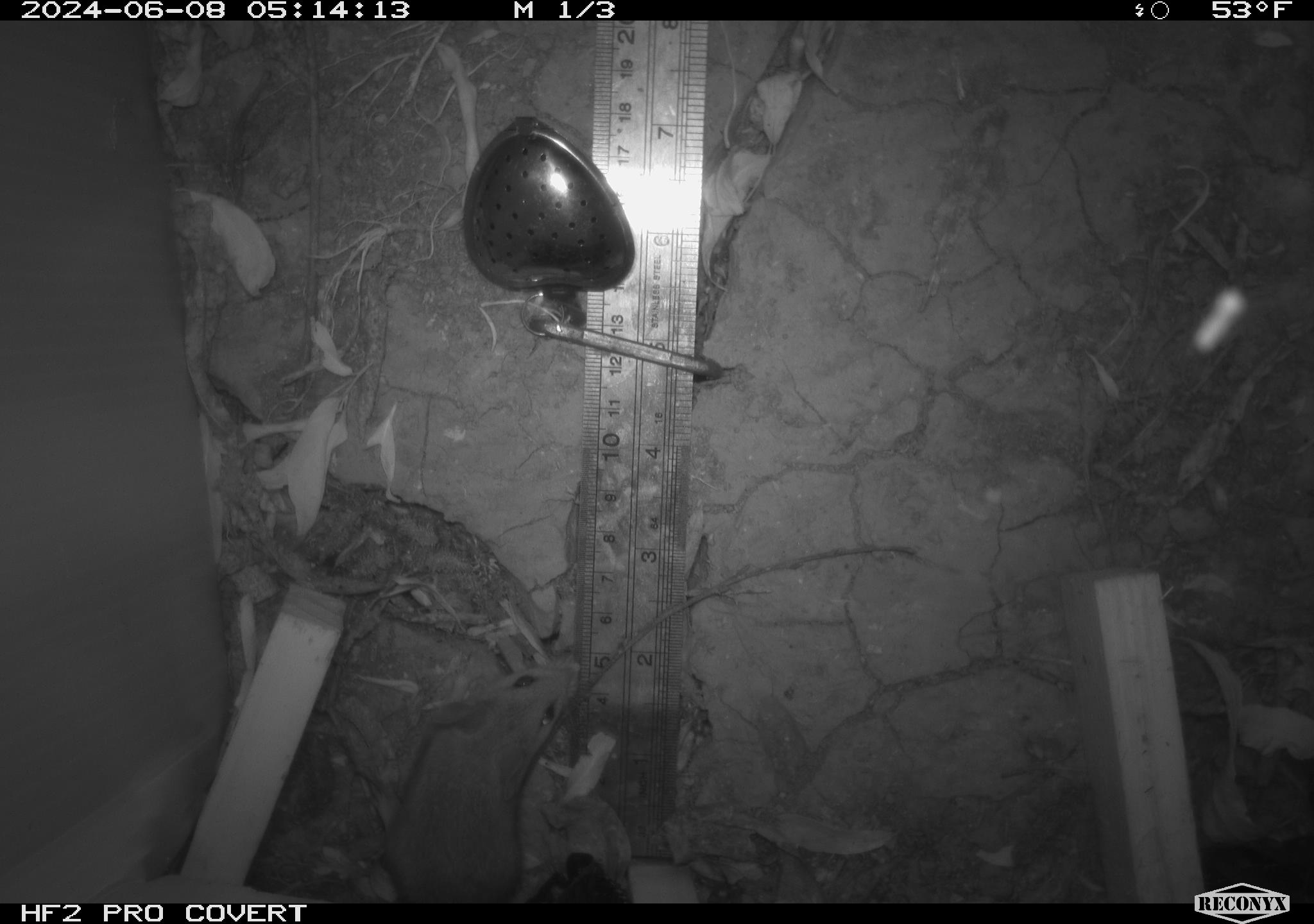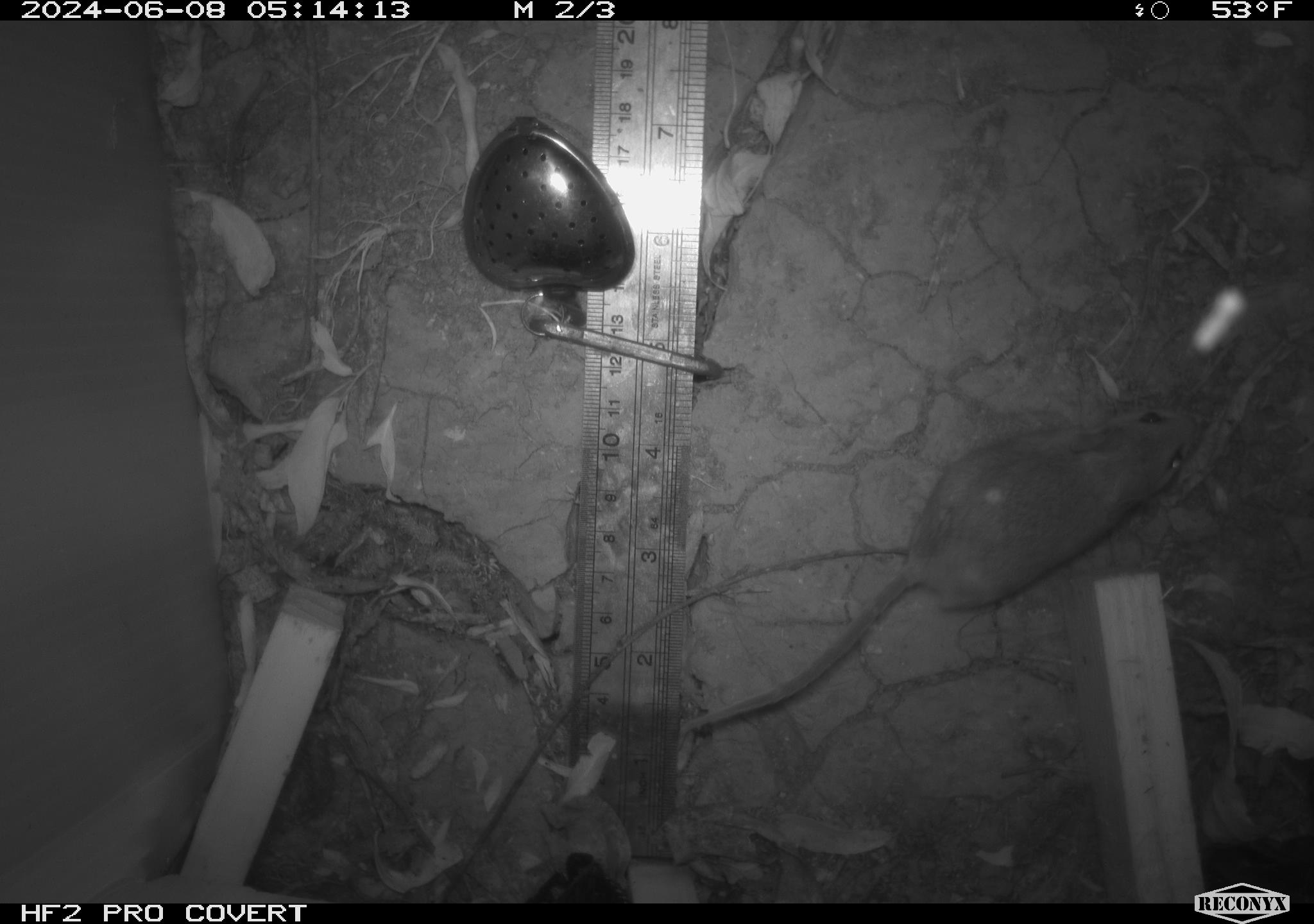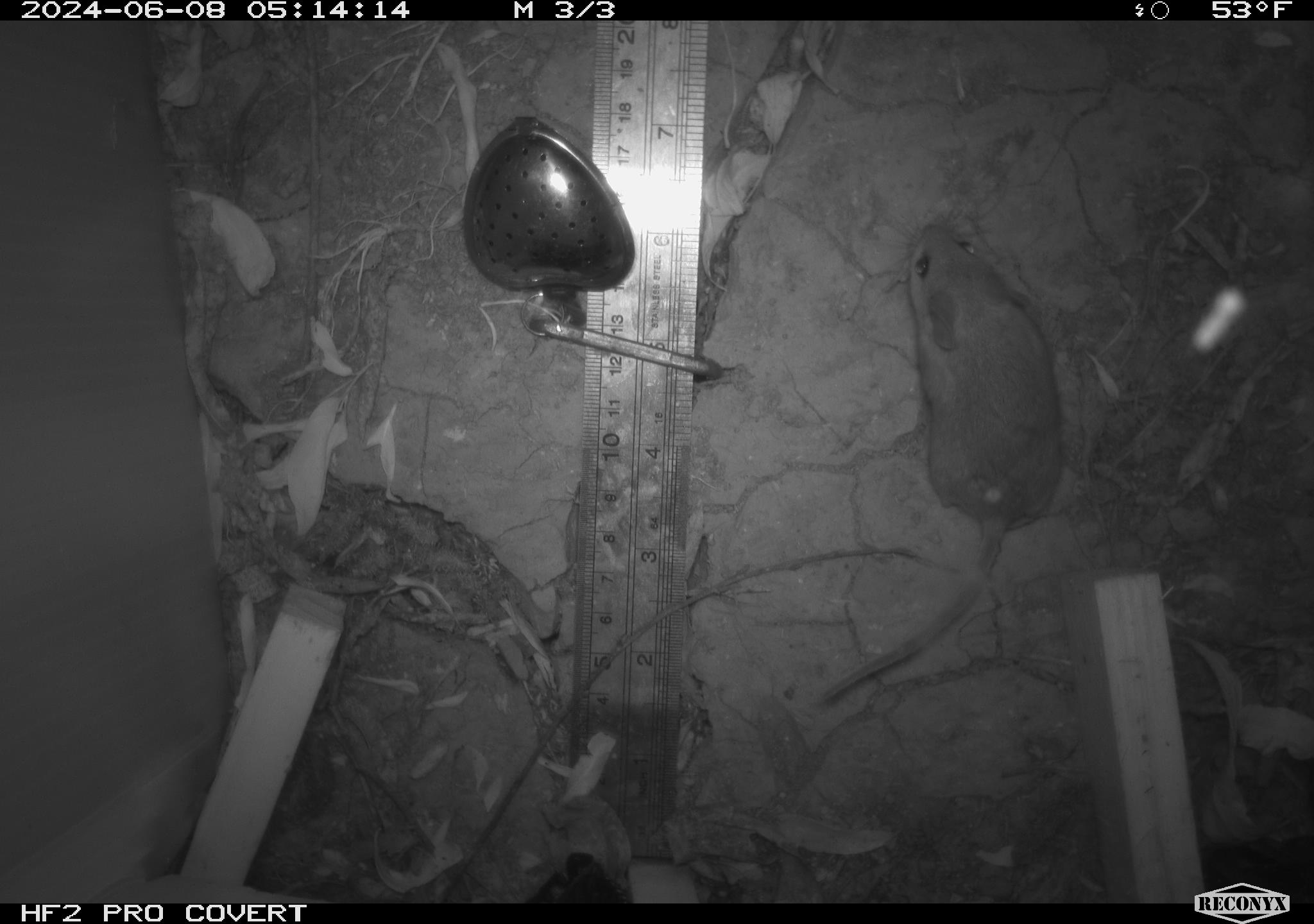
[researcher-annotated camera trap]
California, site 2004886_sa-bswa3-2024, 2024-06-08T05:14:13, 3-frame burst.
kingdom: Animalia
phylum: Chordata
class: Mammalia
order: Rodentia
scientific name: Rodentia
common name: mouse species